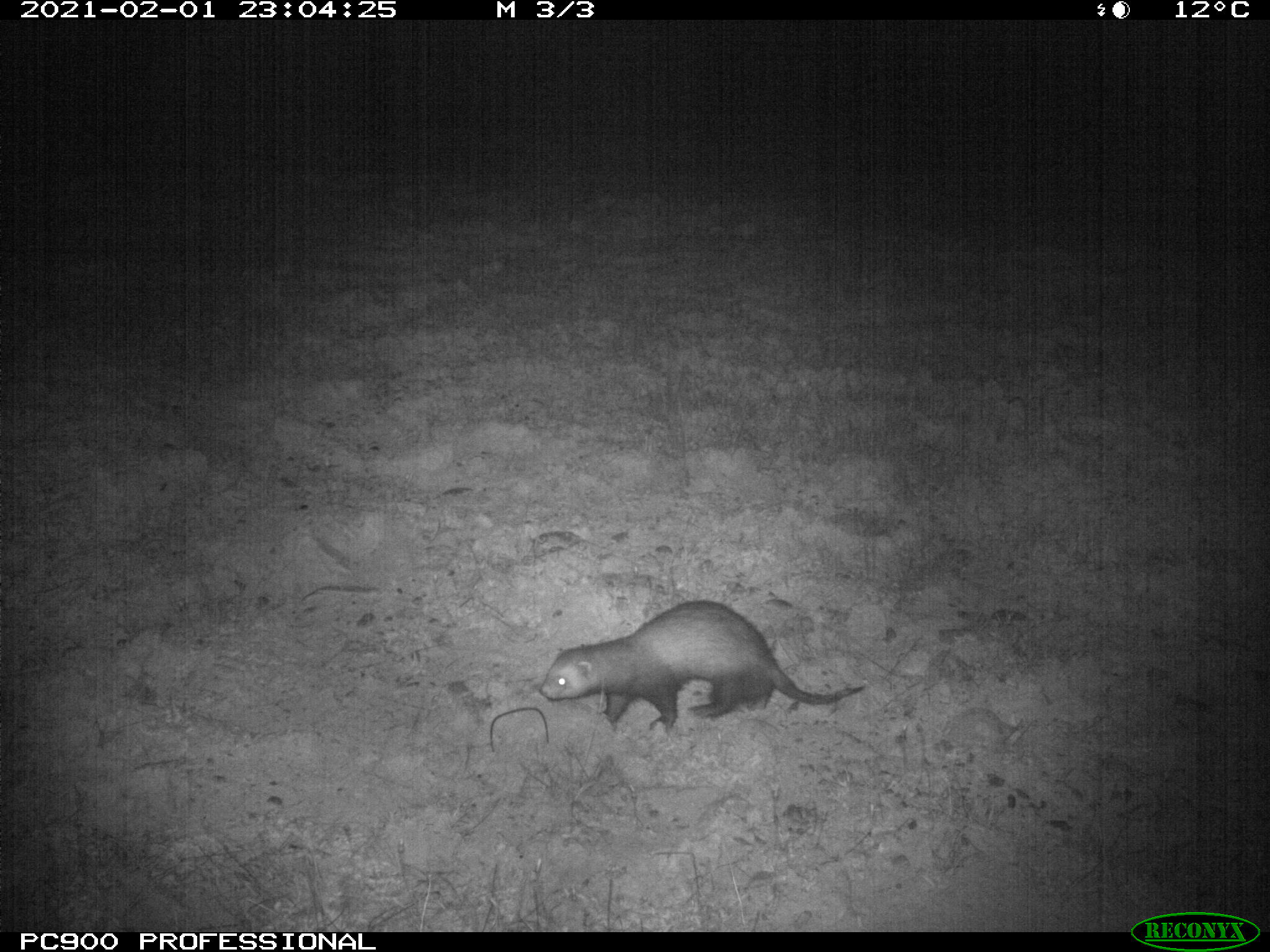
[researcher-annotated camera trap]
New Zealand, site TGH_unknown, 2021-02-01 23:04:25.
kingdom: Animalia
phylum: Chordata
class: Mammalia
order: Carnivora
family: Mustelidae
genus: Mustela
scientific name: Mustela furo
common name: ferret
Ferret (Mustela furo).